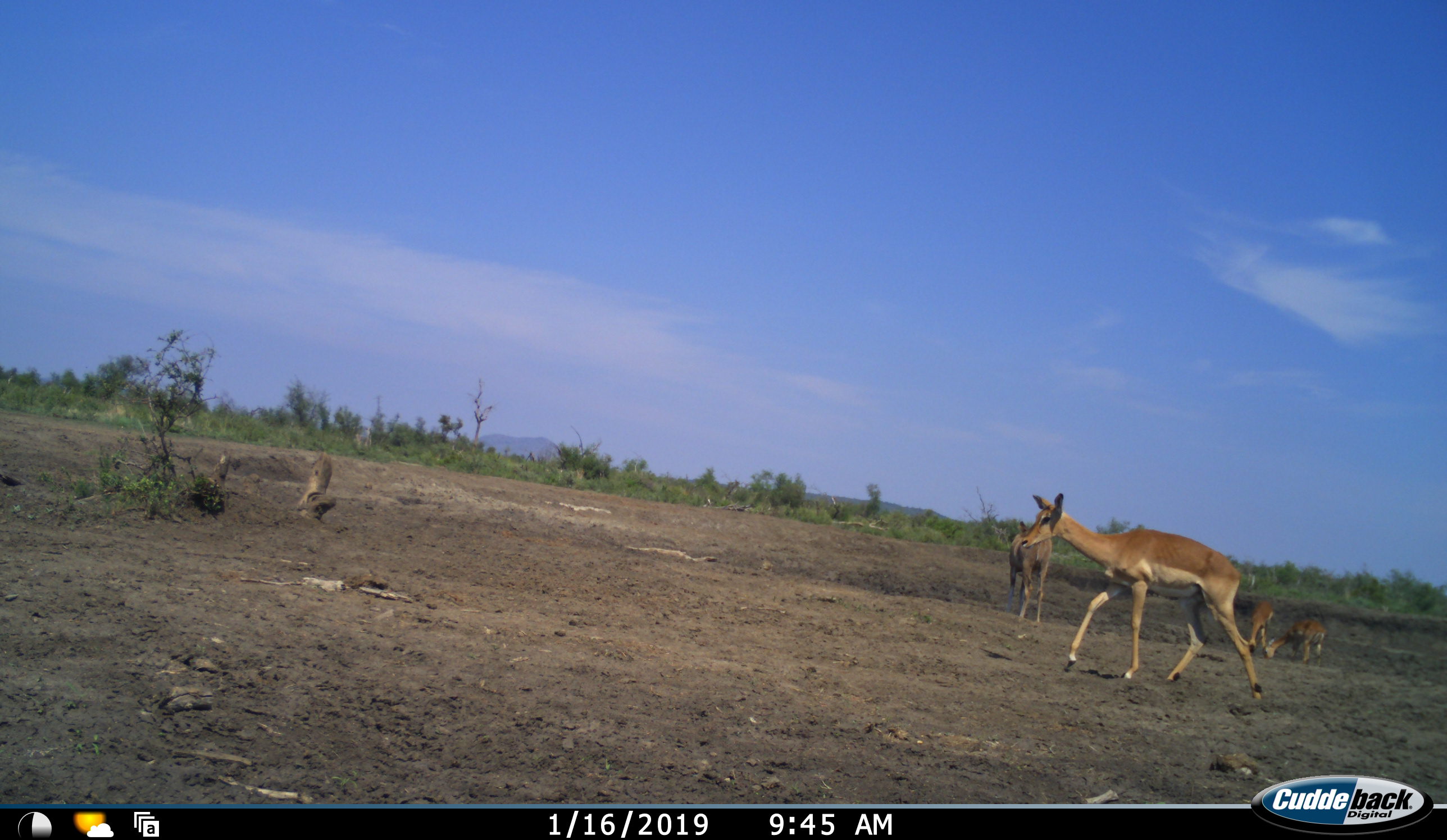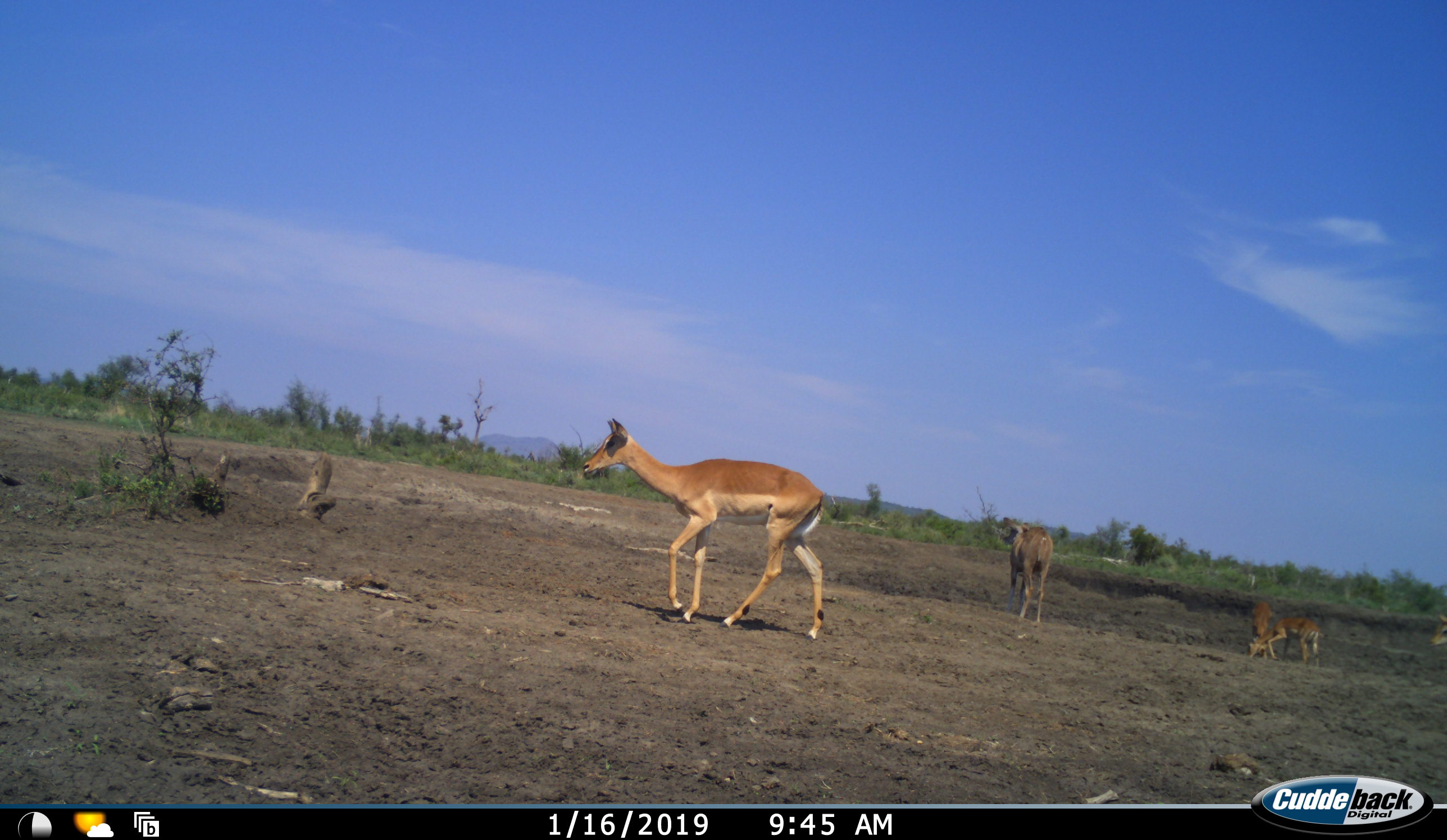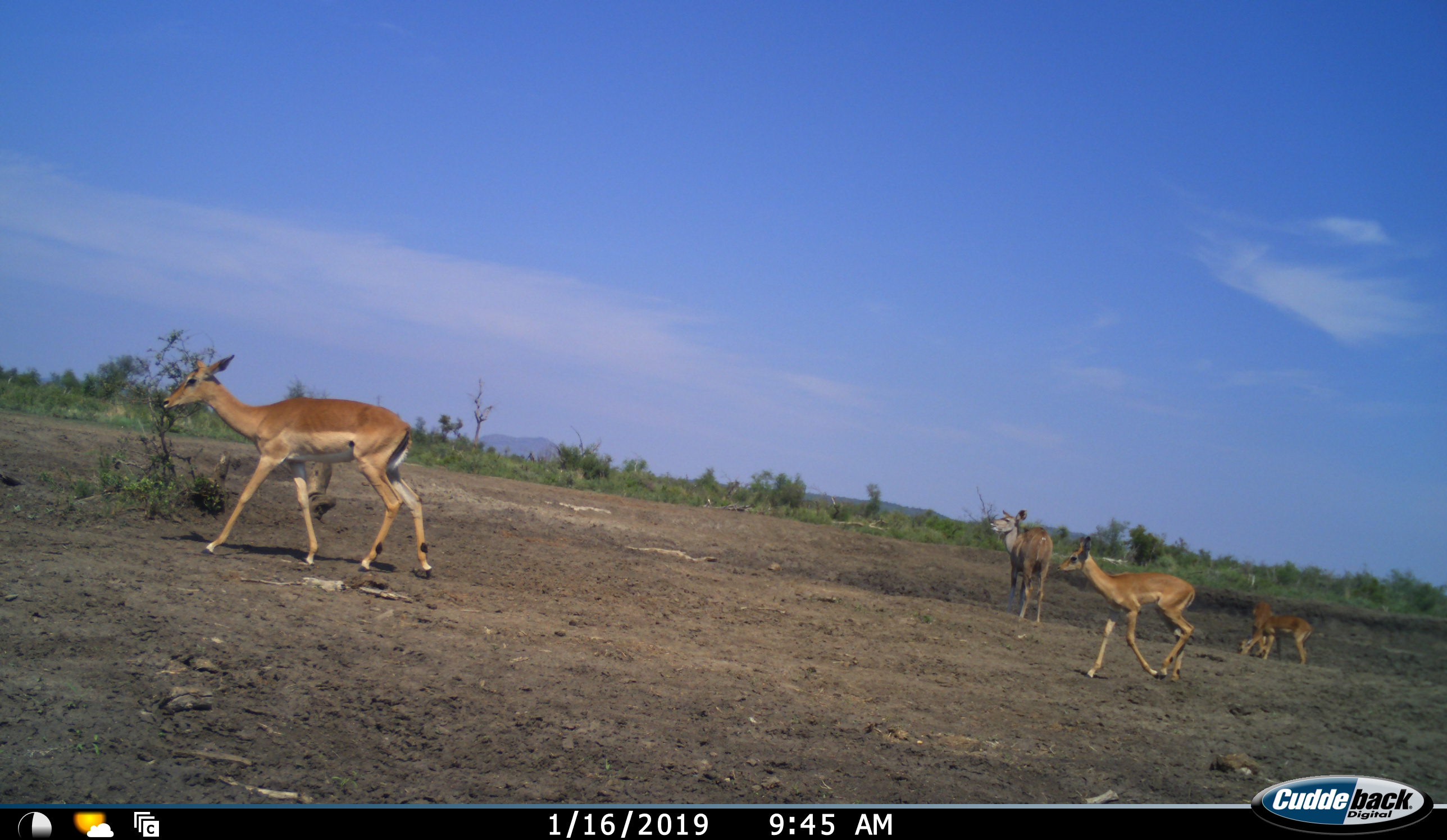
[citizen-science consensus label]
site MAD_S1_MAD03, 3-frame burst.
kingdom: Animalia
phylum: Chordata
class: Mammalia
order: Artiodactyla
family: Bovidae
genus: Aepyceros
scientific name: Aepyceros melampus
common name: impala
Impala (Aepyceros melampus), count 4. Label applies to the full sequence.